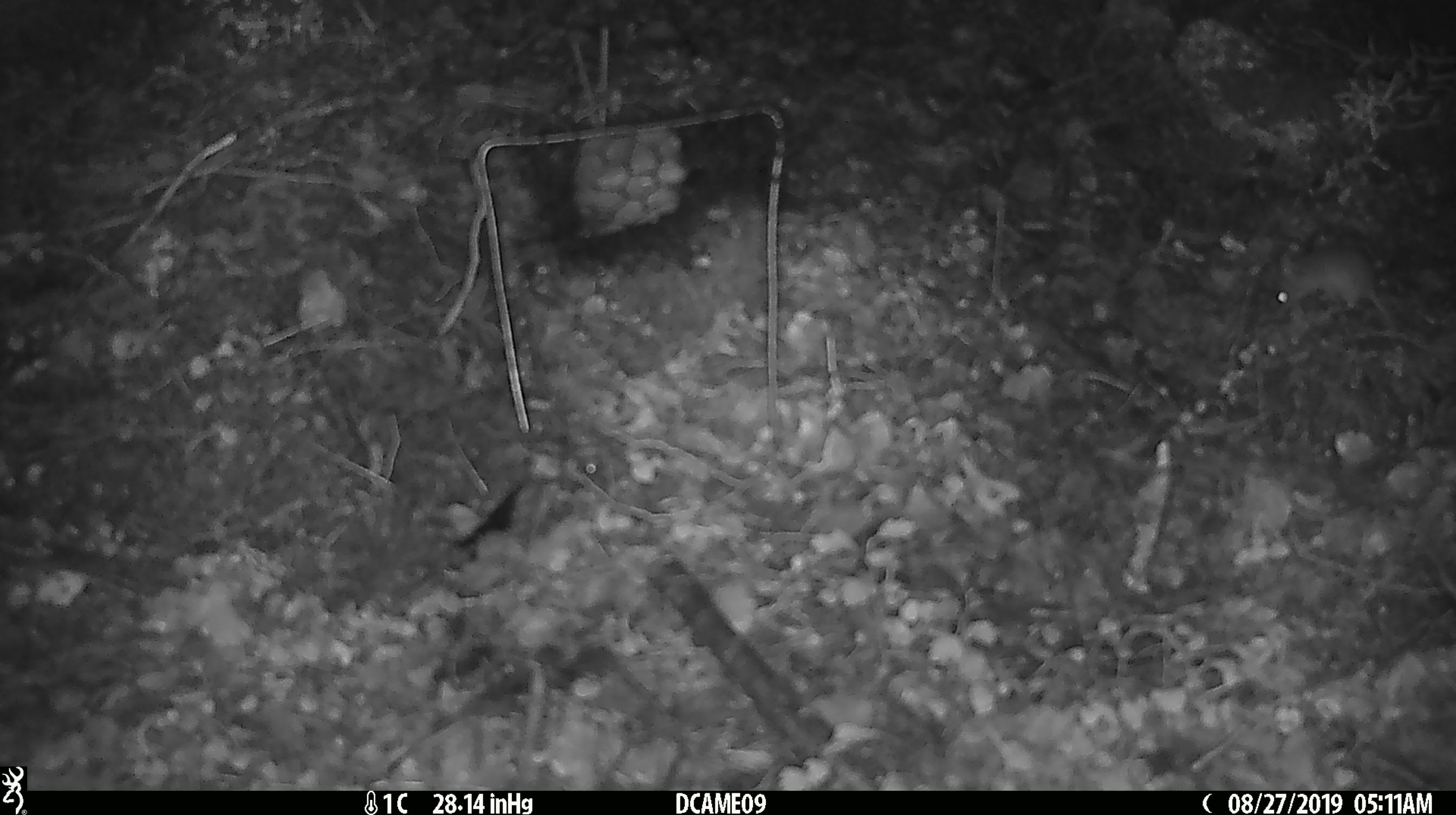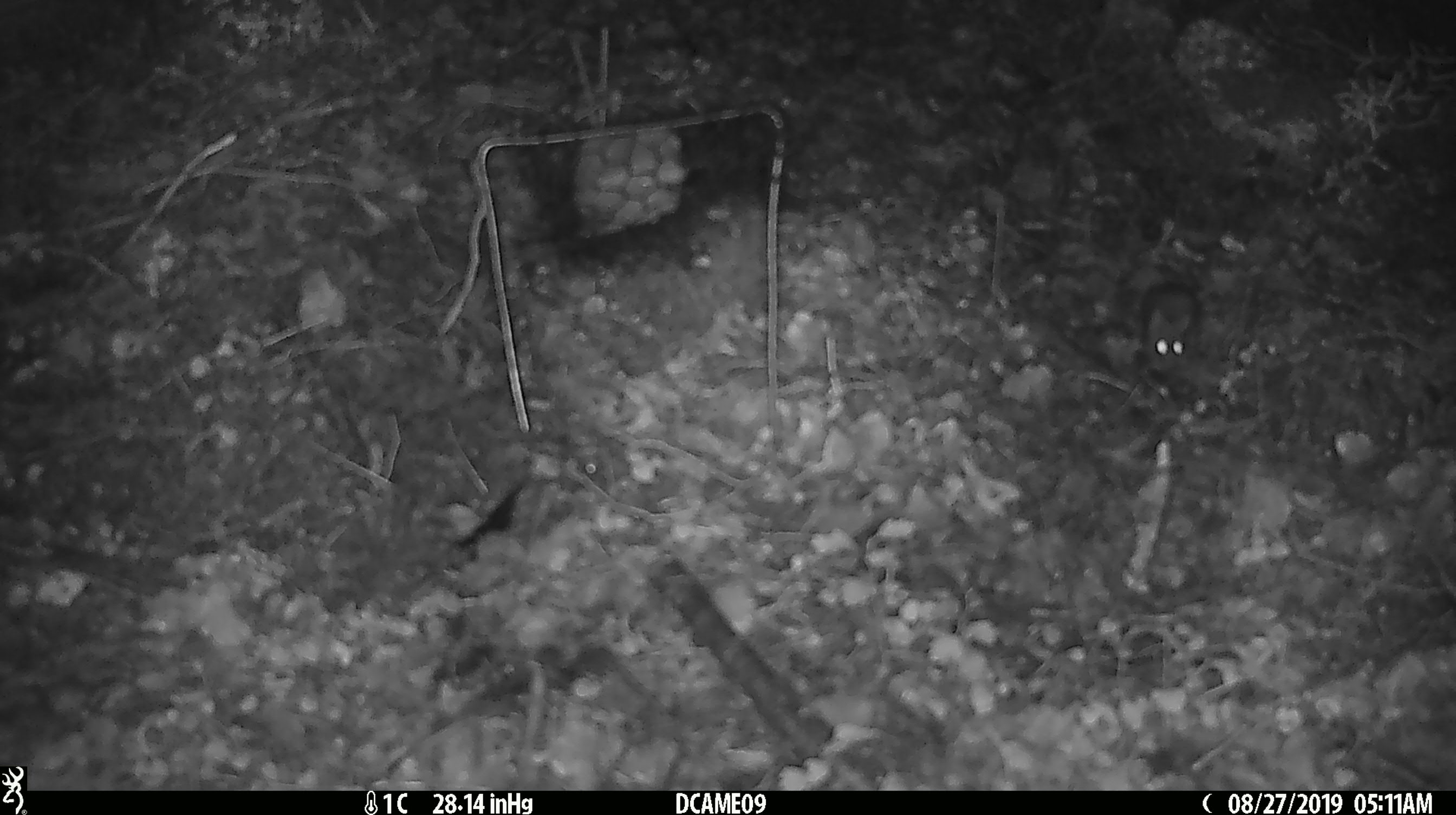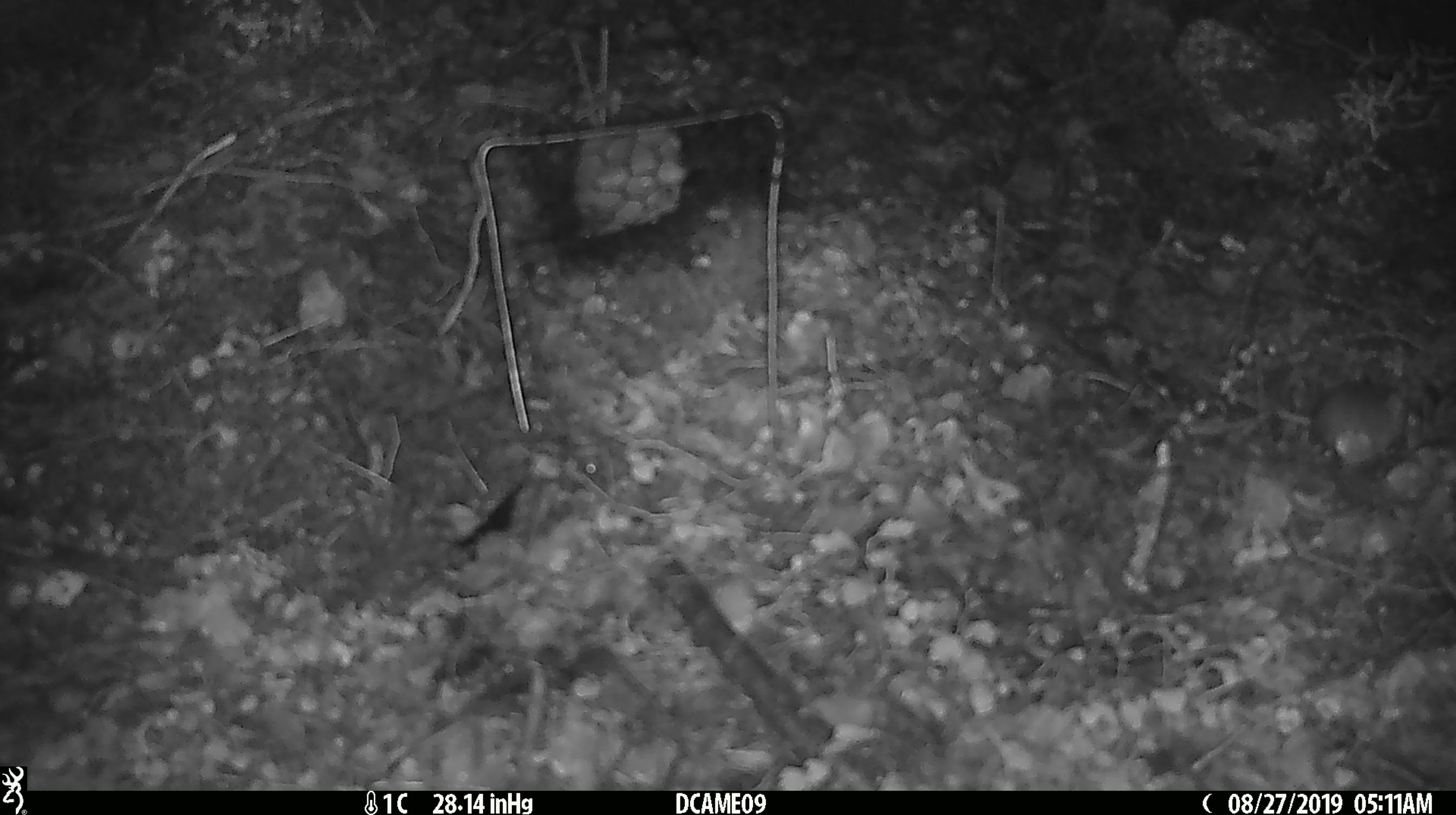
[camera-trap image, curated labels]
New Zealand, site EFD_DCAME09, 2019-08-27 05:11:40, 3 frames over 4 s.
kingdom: Animalia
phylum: Chordata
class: Mammalia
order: Rodentia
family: Muridae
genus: Mus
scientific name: Mus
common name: mouse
Mouse (Mus).